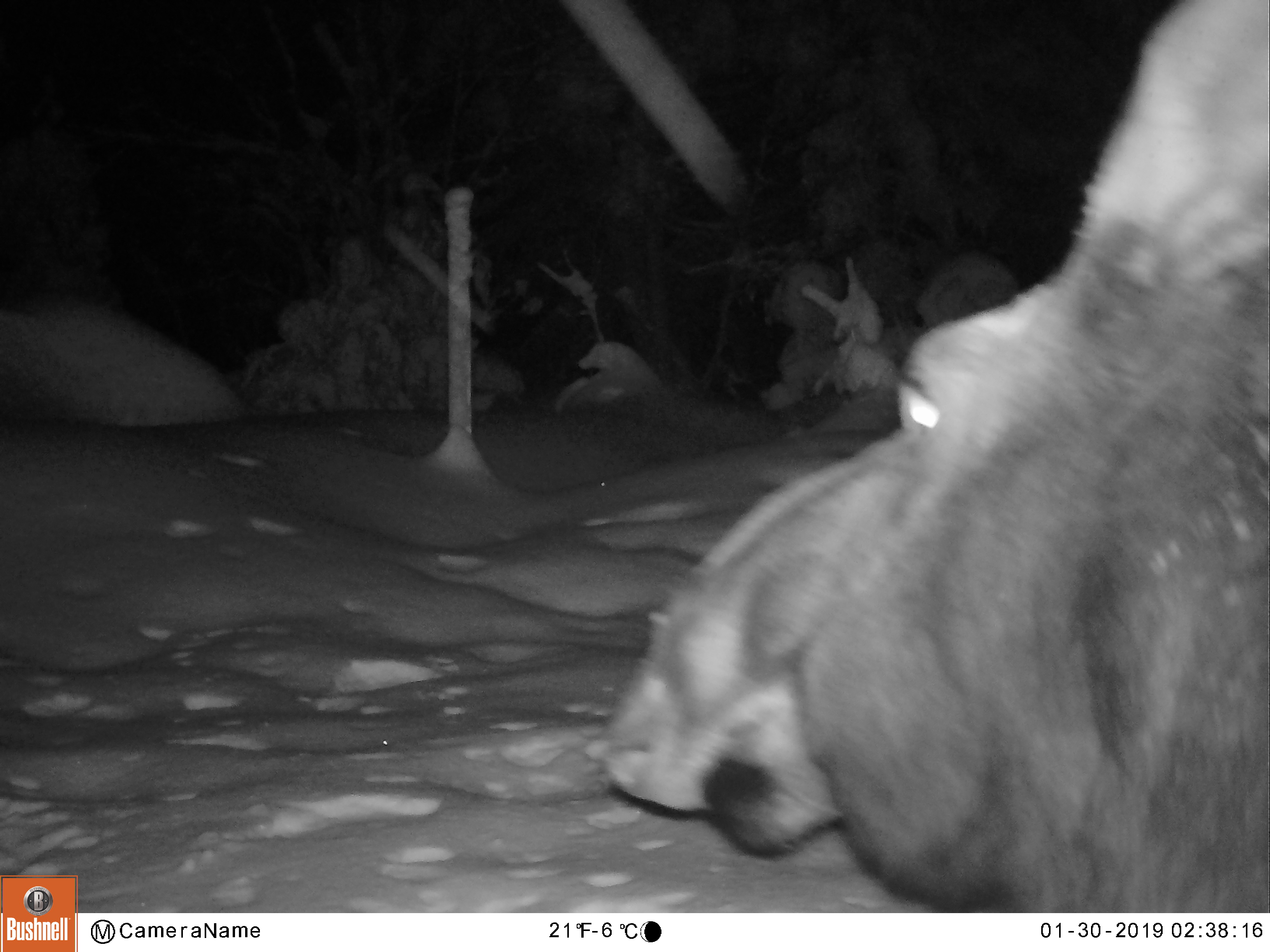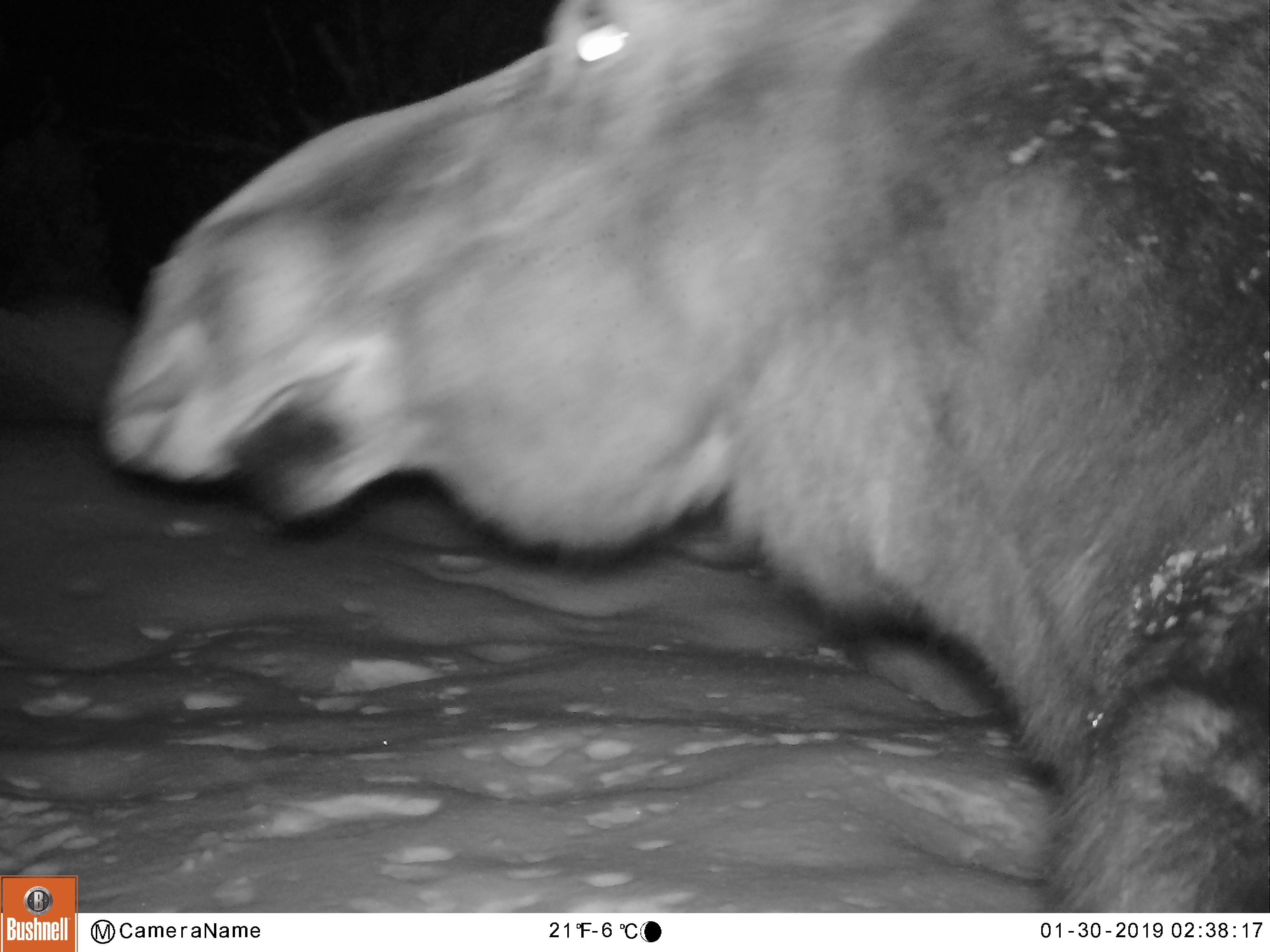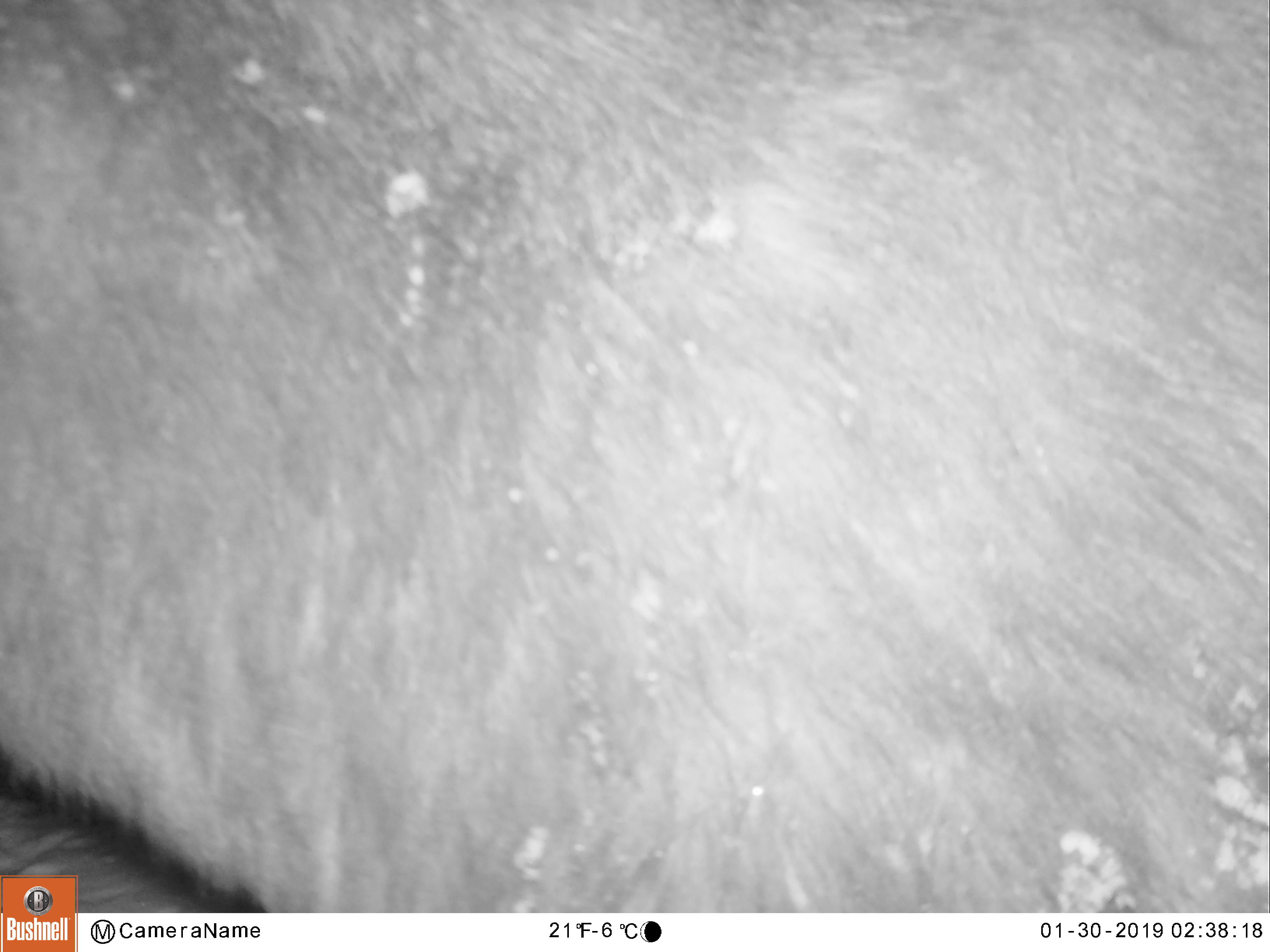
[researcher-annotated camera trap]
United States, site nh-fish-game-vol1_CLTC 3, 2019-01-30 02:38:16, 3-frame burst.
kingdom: Animalia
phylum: Chordata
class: Mammalia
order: Artiodactyla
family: Cervidae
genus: Alces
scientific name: Alces alces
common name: moose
Moose (Alces alces).